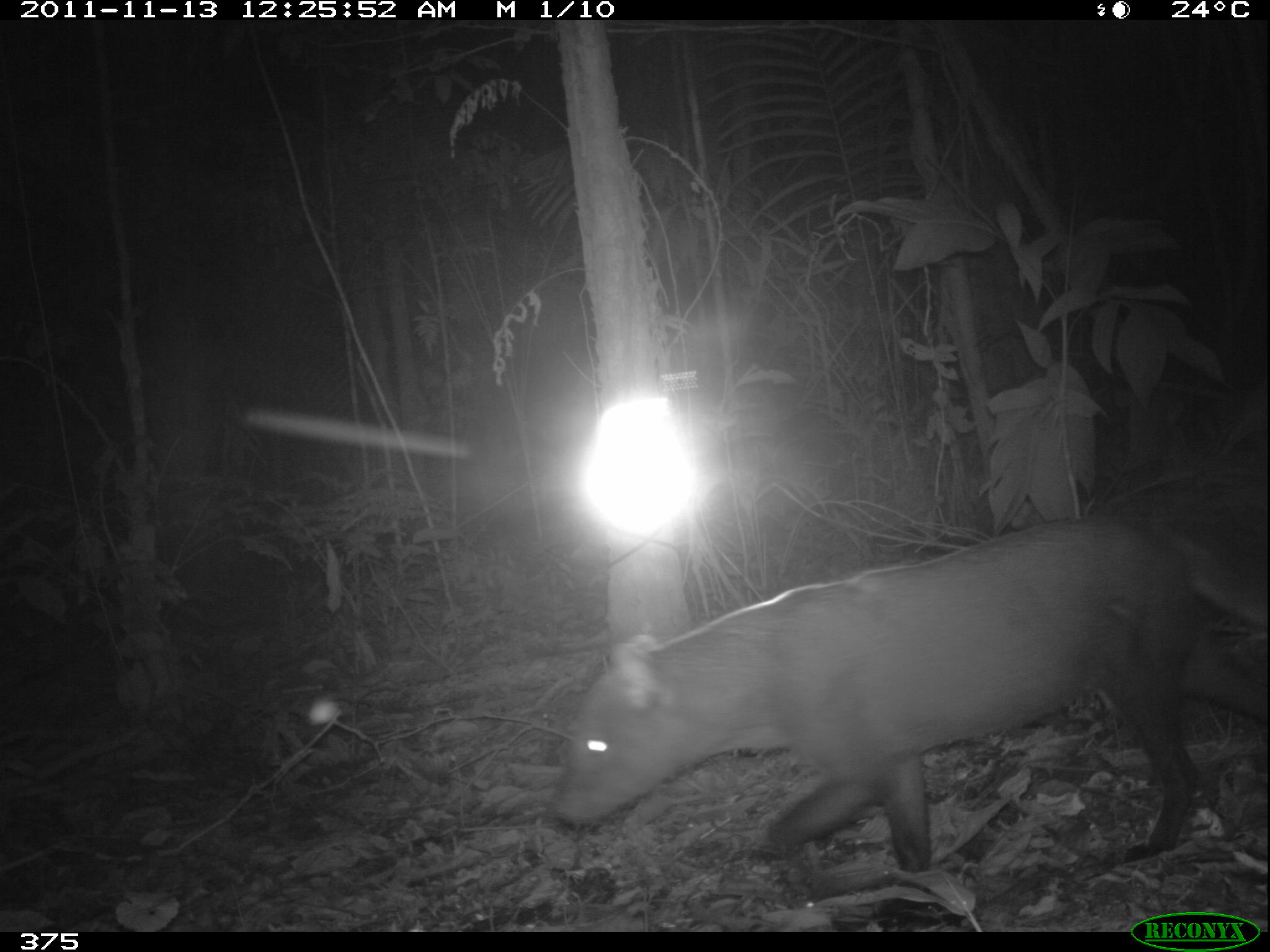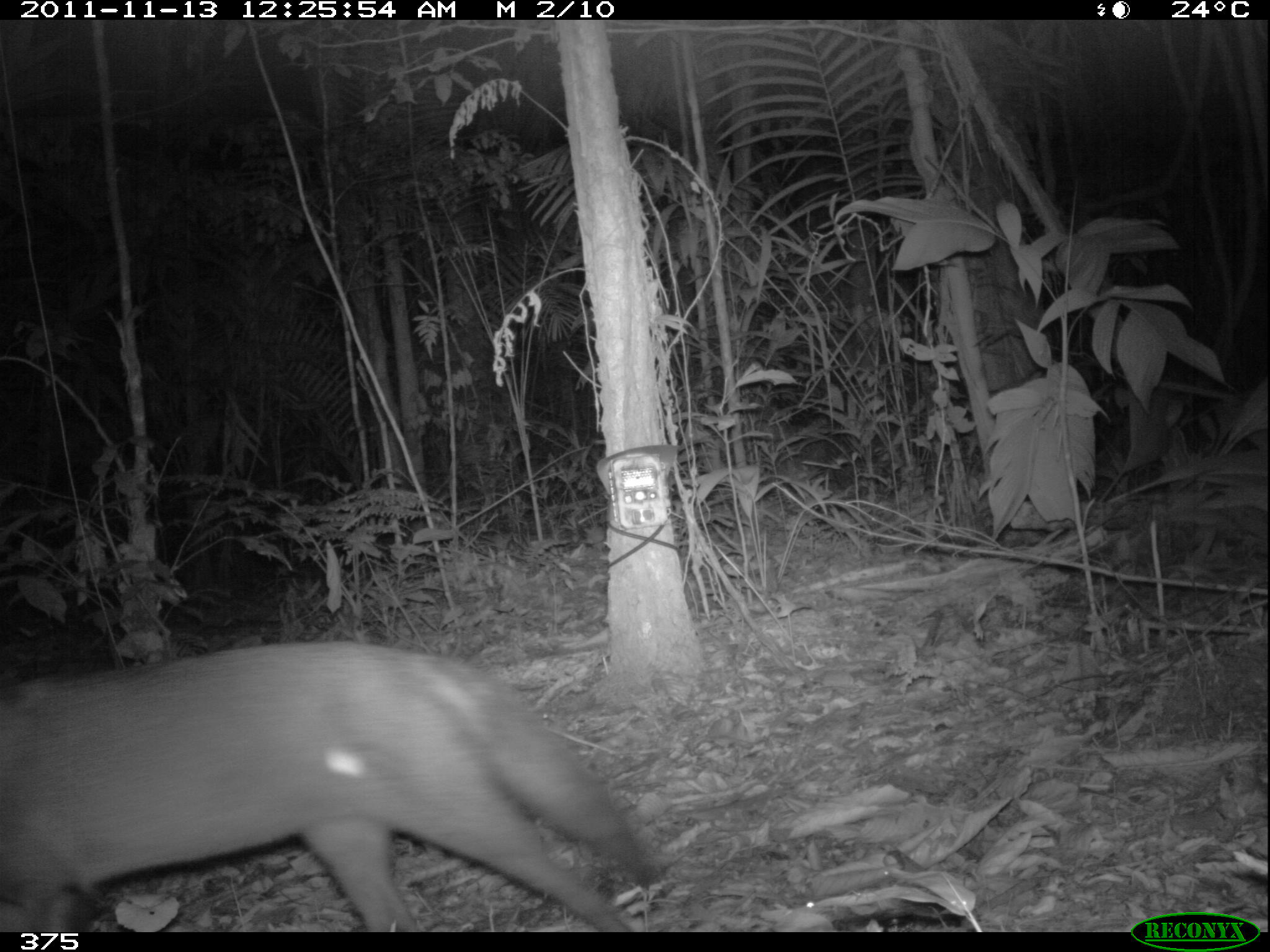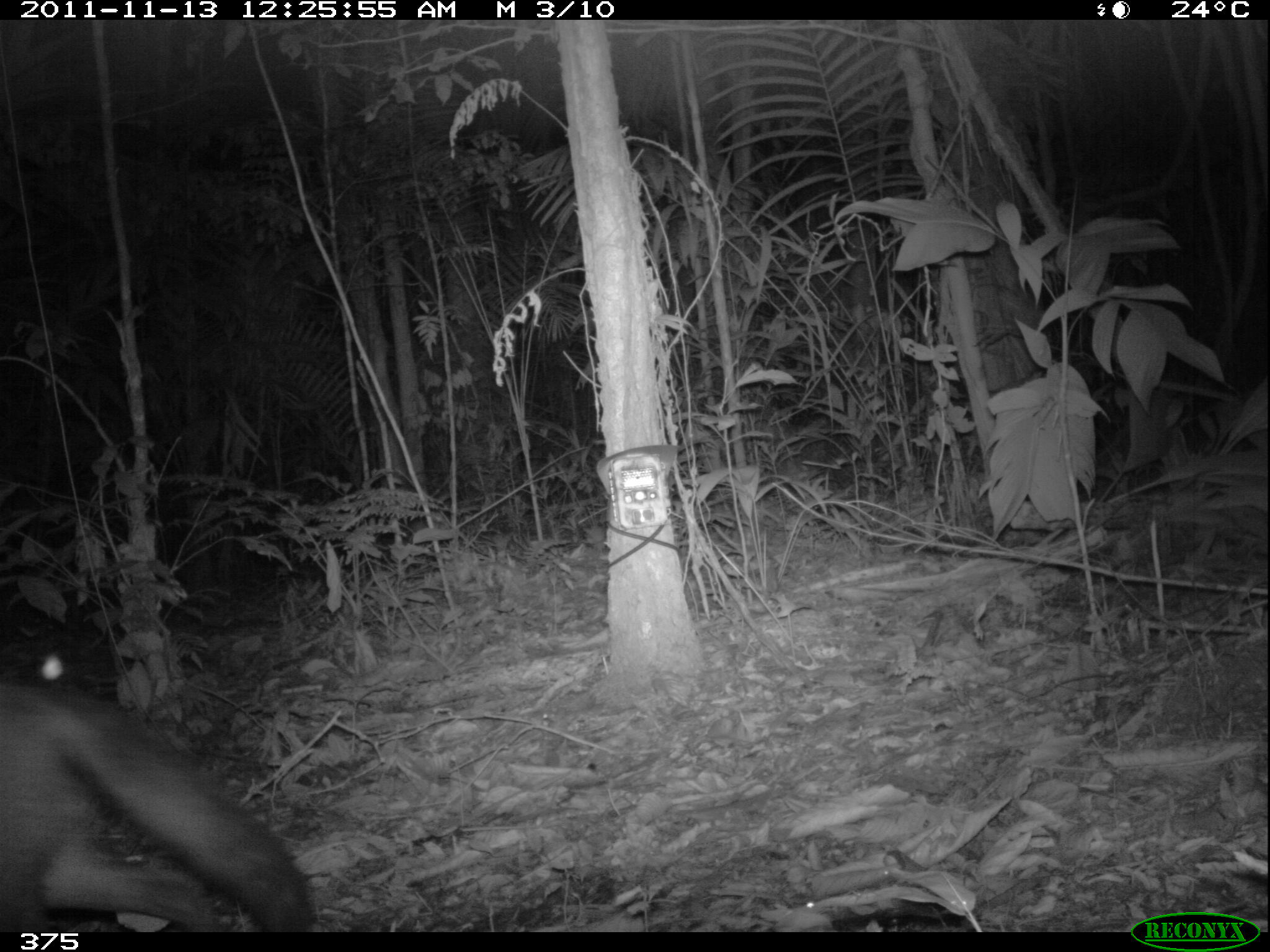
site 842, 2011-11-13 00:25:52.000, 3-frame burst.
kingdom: Animalia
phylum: Chordata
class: Mammalia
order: Carnivora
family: Canidae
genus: Atelocynus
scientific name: Atelocynus microtis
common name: short-eared dog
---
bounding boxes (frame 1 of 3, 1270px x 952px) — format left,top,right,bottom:
atelocynus microtis: 546,510,1267,908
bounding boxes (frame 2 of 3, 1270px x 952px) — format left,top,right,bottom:
atelocynus microtis: 0,641,655,932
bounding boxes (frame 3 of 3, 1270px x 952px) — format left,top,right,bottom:
atelocynus microtis: 0,682,310,932